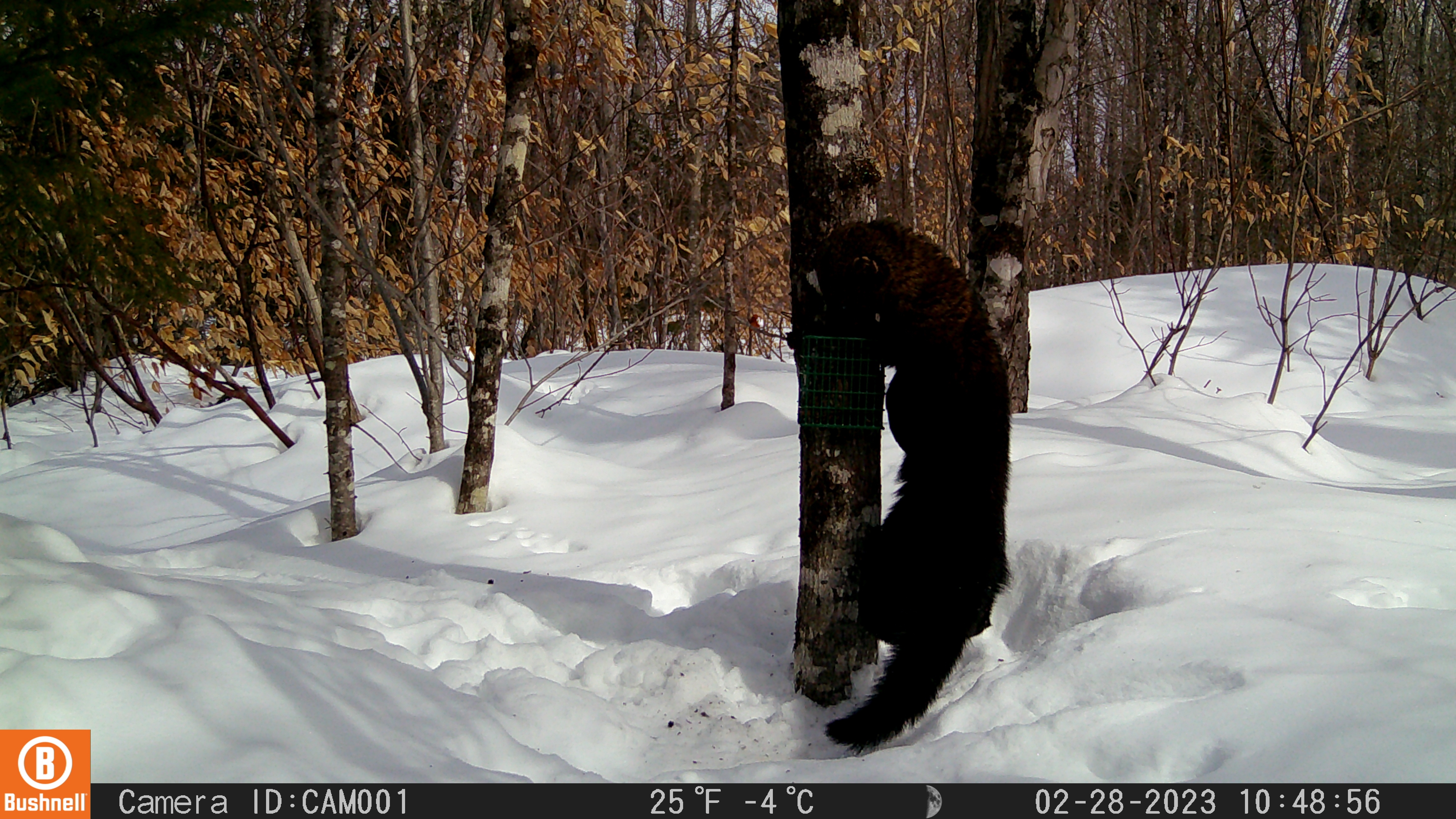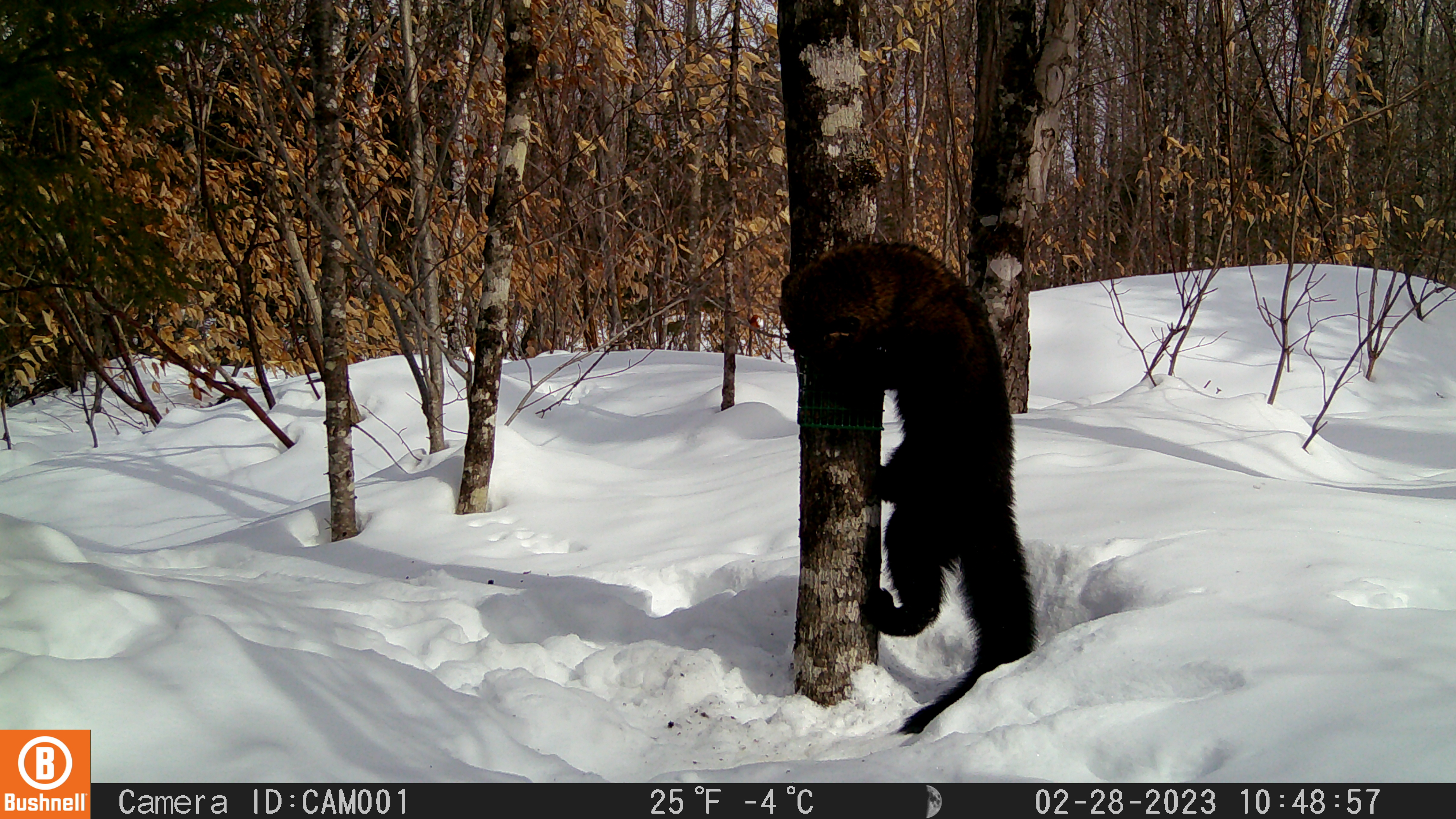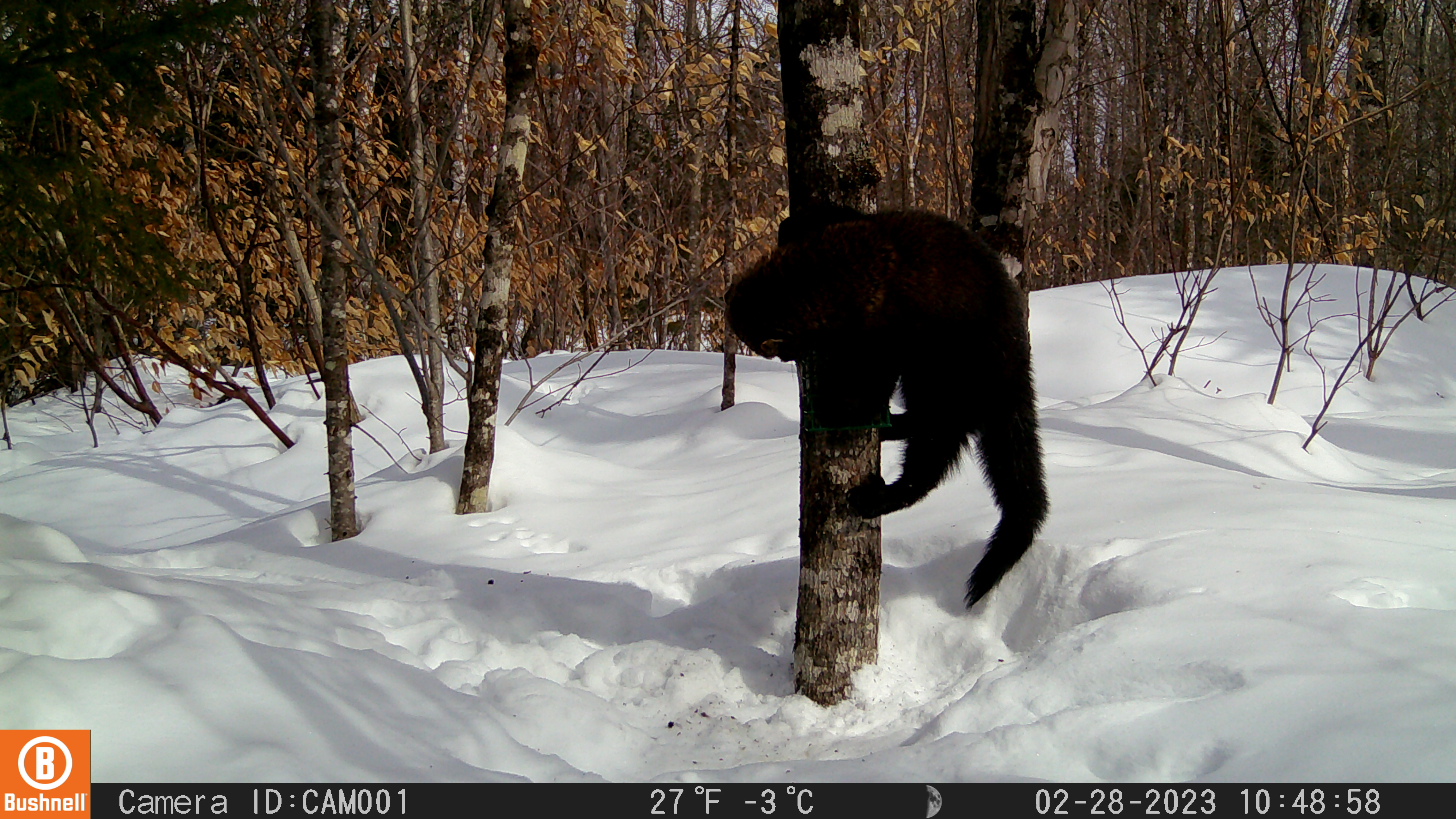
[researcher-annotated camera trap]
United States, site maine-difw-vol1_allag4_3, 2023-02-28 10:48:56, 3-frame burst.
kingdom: Animalia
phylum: Chordata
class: Mammalia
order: Carnivora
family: Mustelidae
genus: Pekania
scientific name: Pekania pennanti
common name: fisher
Fisher (Pekania pennanti).